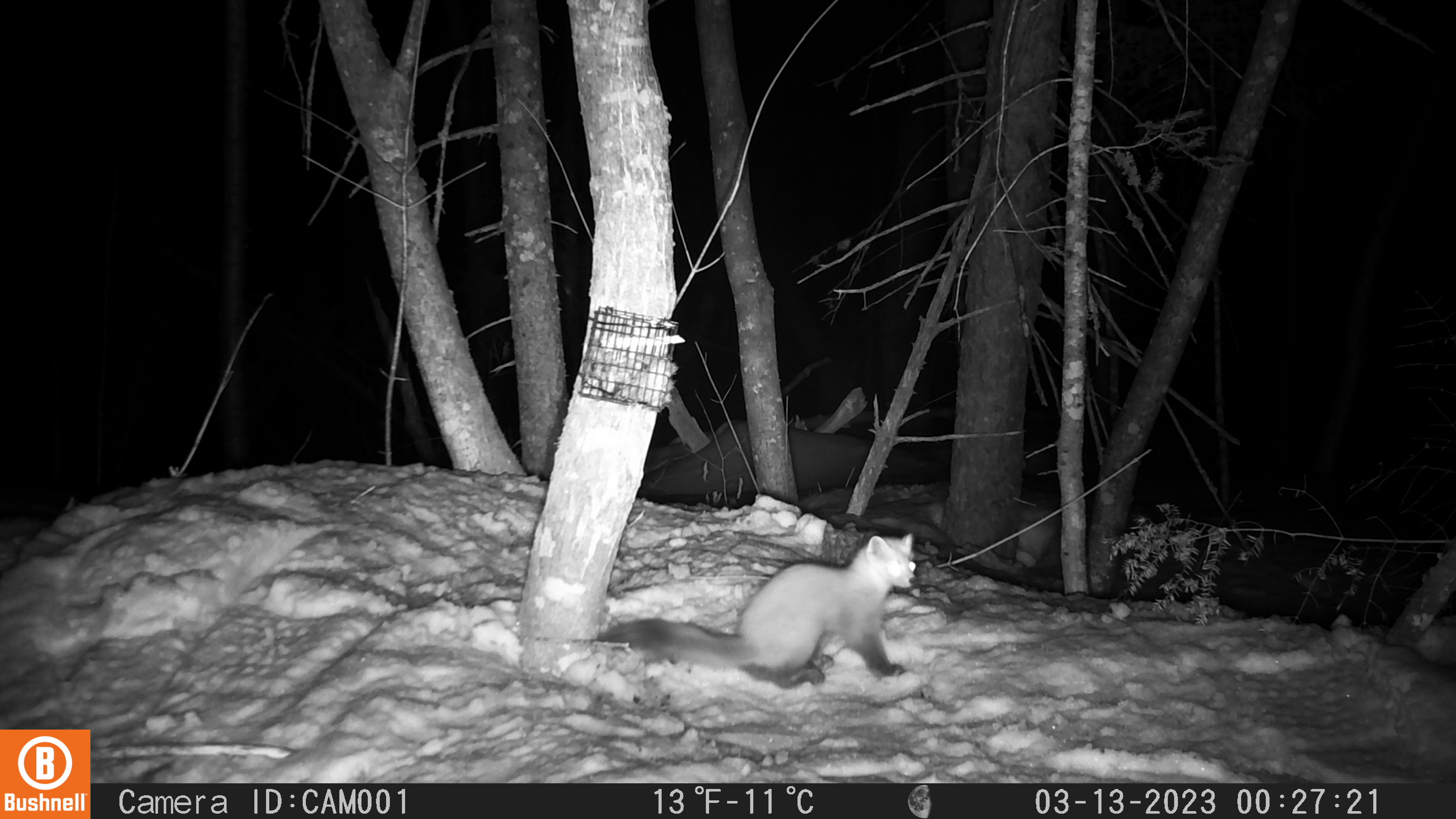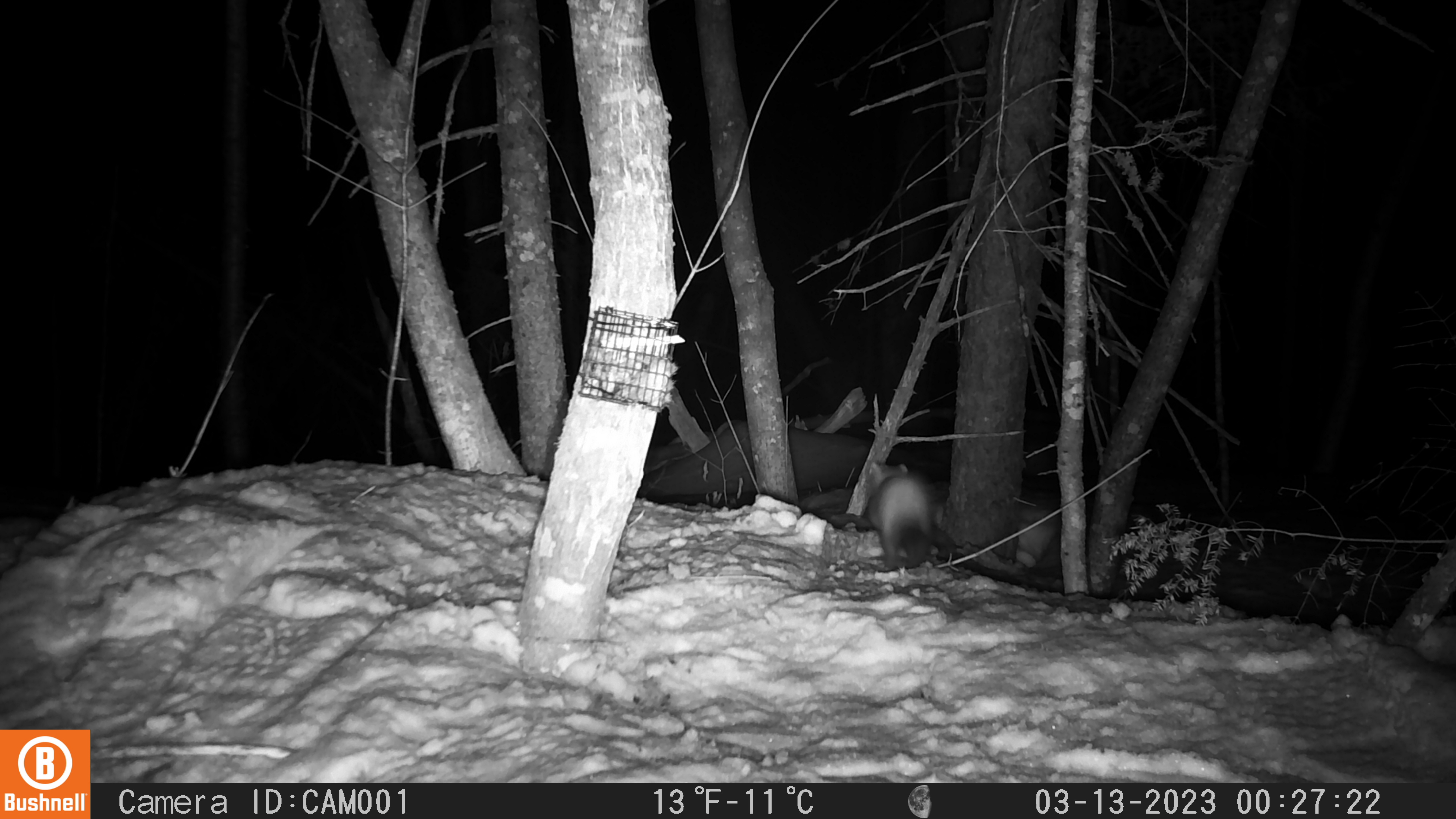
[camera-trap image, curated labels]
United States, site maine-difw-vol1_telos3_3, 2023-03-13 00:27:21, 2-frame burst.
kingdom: Animalia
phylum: Chordata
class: Mammalia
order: Carnivora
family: Mustelidae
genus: Martes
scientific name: Martes americana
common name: american marten